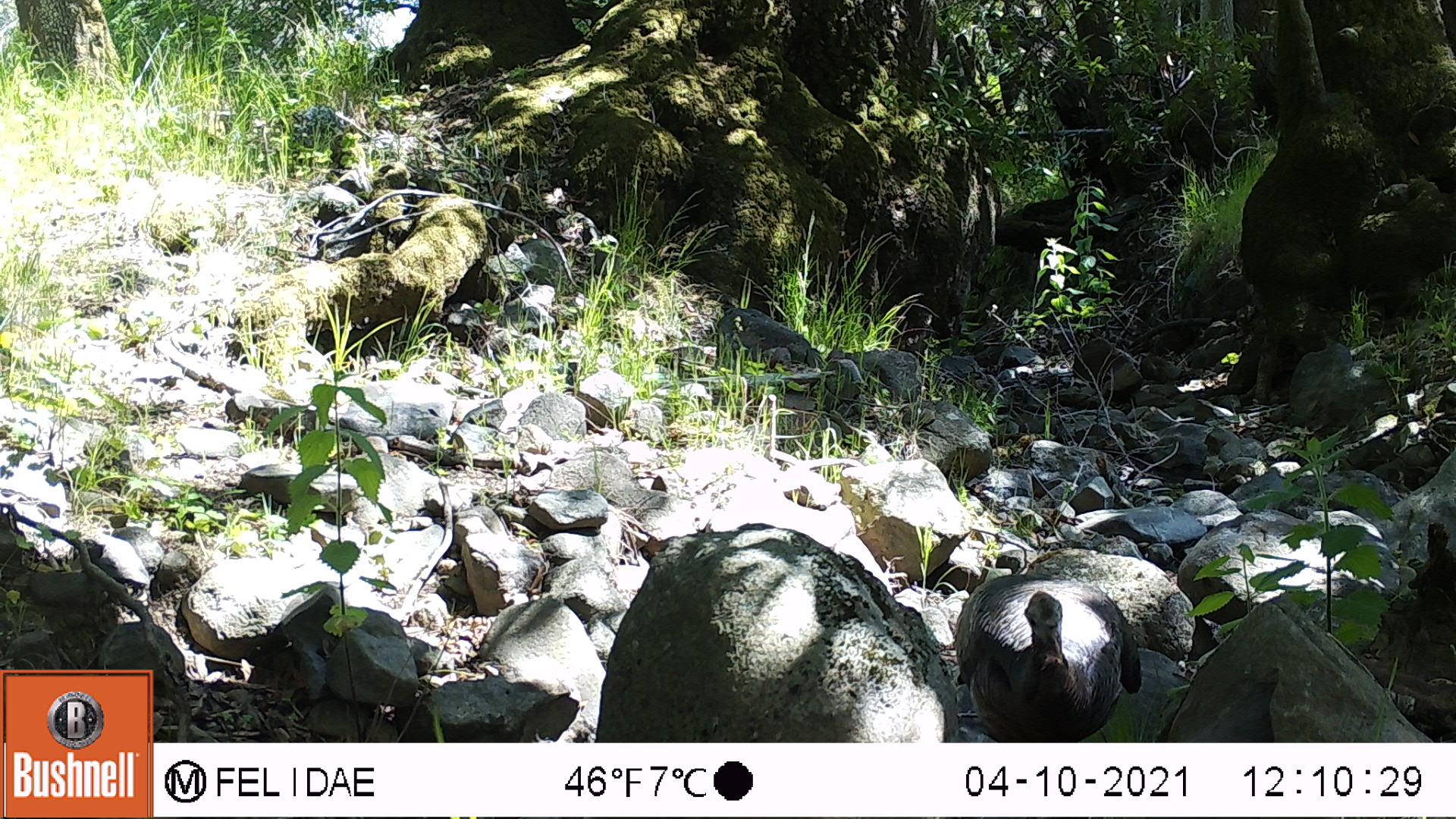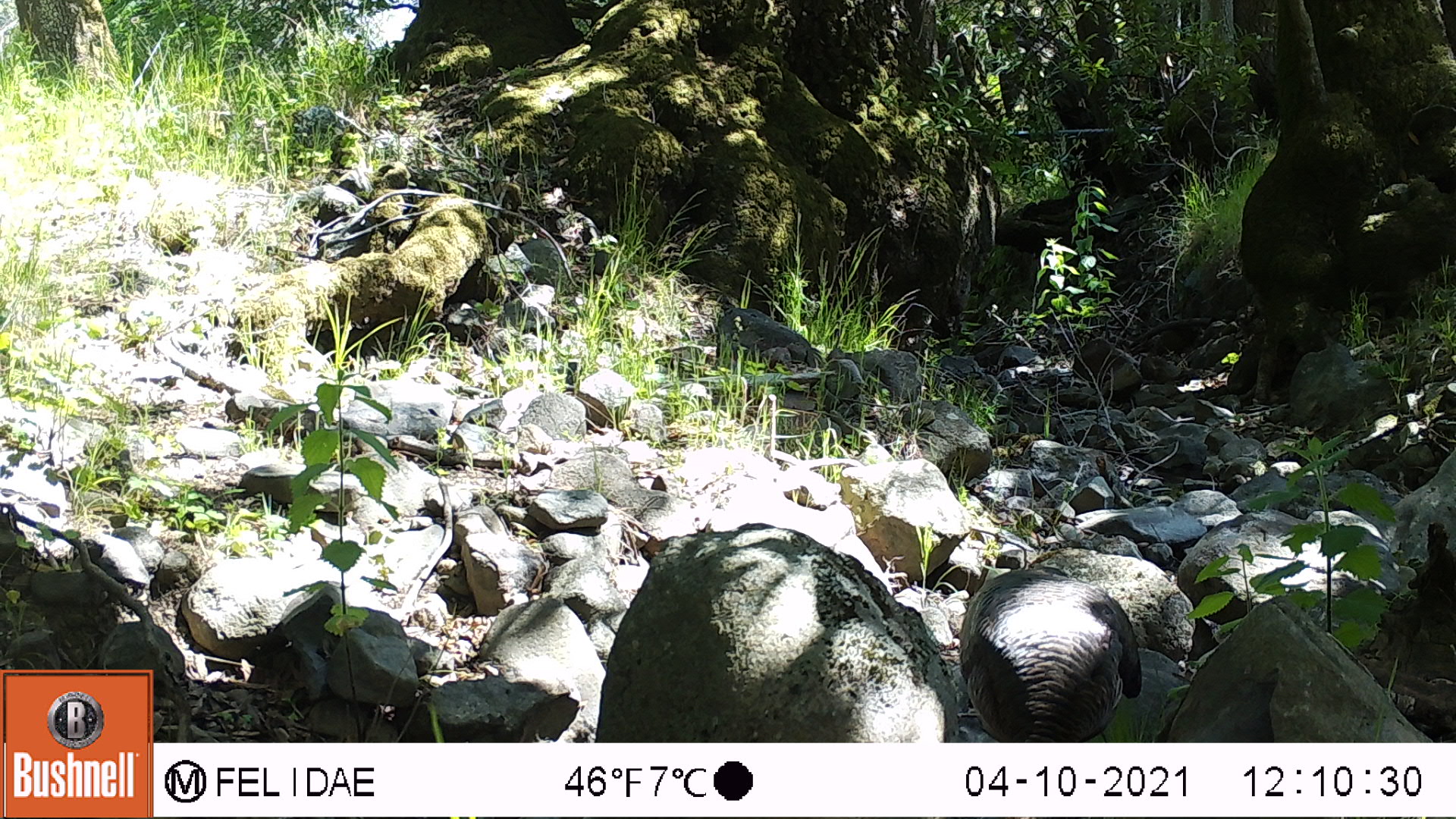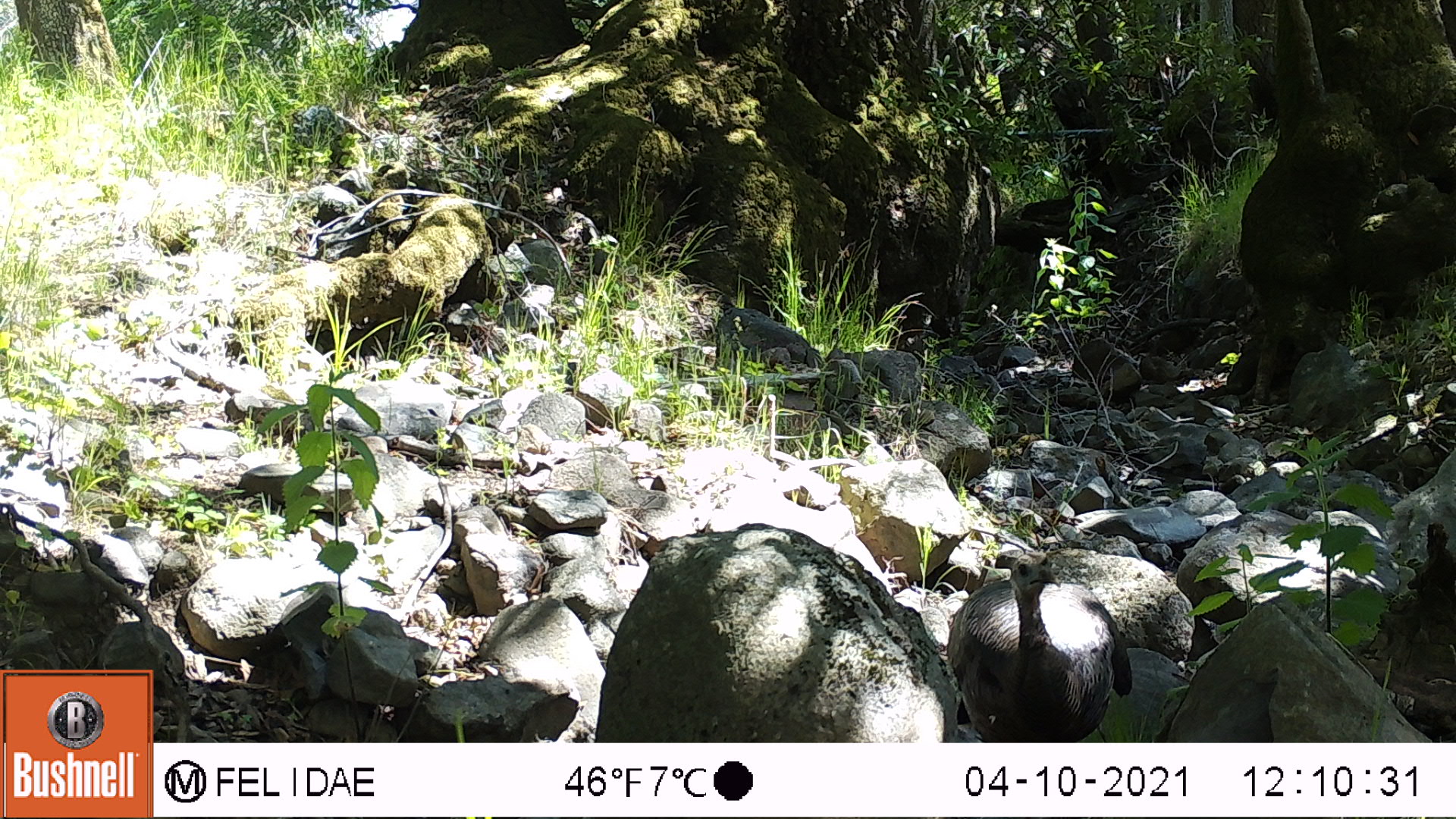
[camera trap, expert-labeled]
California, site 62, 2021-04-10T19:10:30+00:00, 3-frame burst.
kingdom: Animalia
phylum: Chordata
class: Aves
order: Galliformes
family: Phasianidae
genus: Meleagris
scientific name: Meleagris gallopavo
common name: turkey